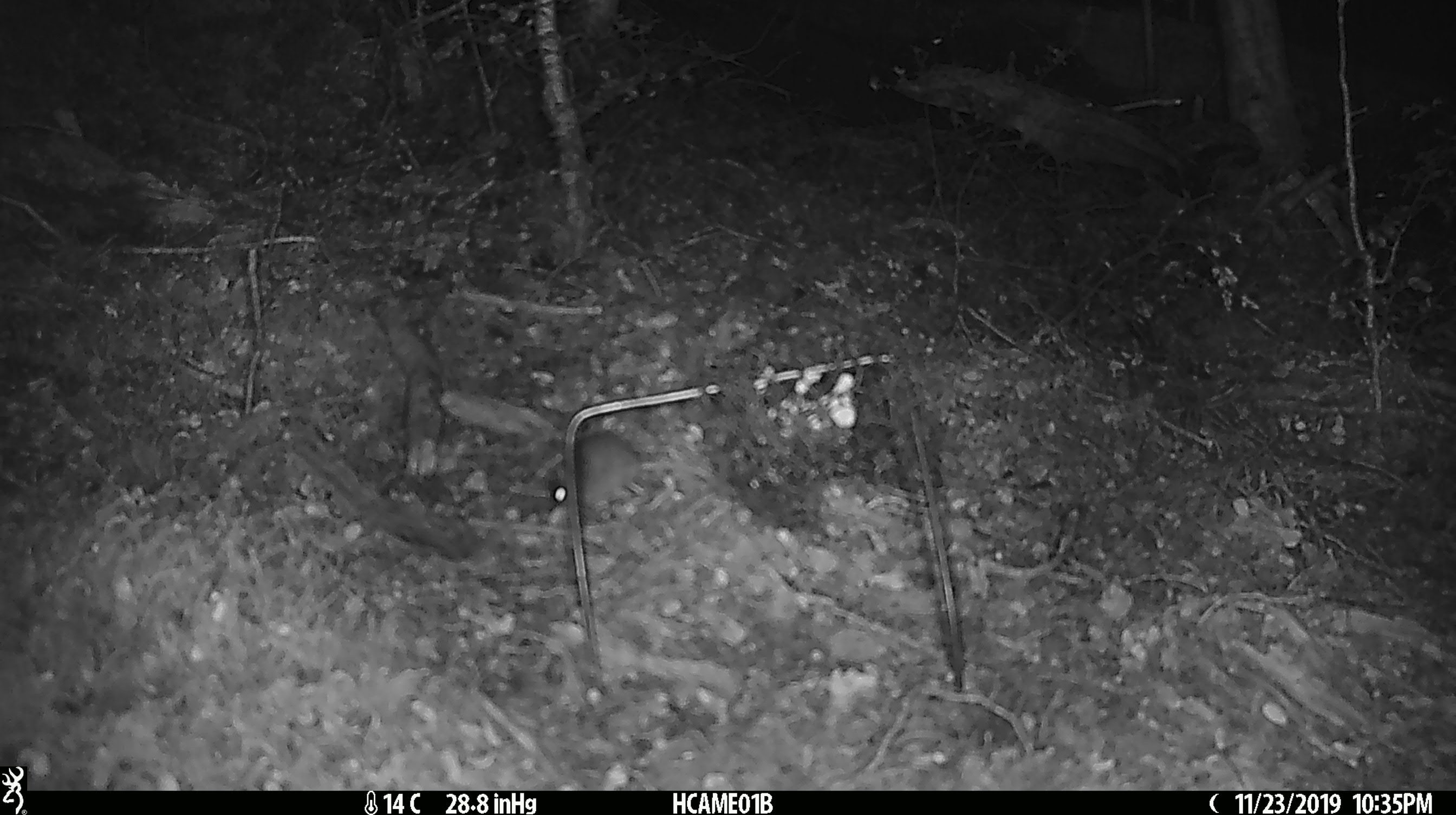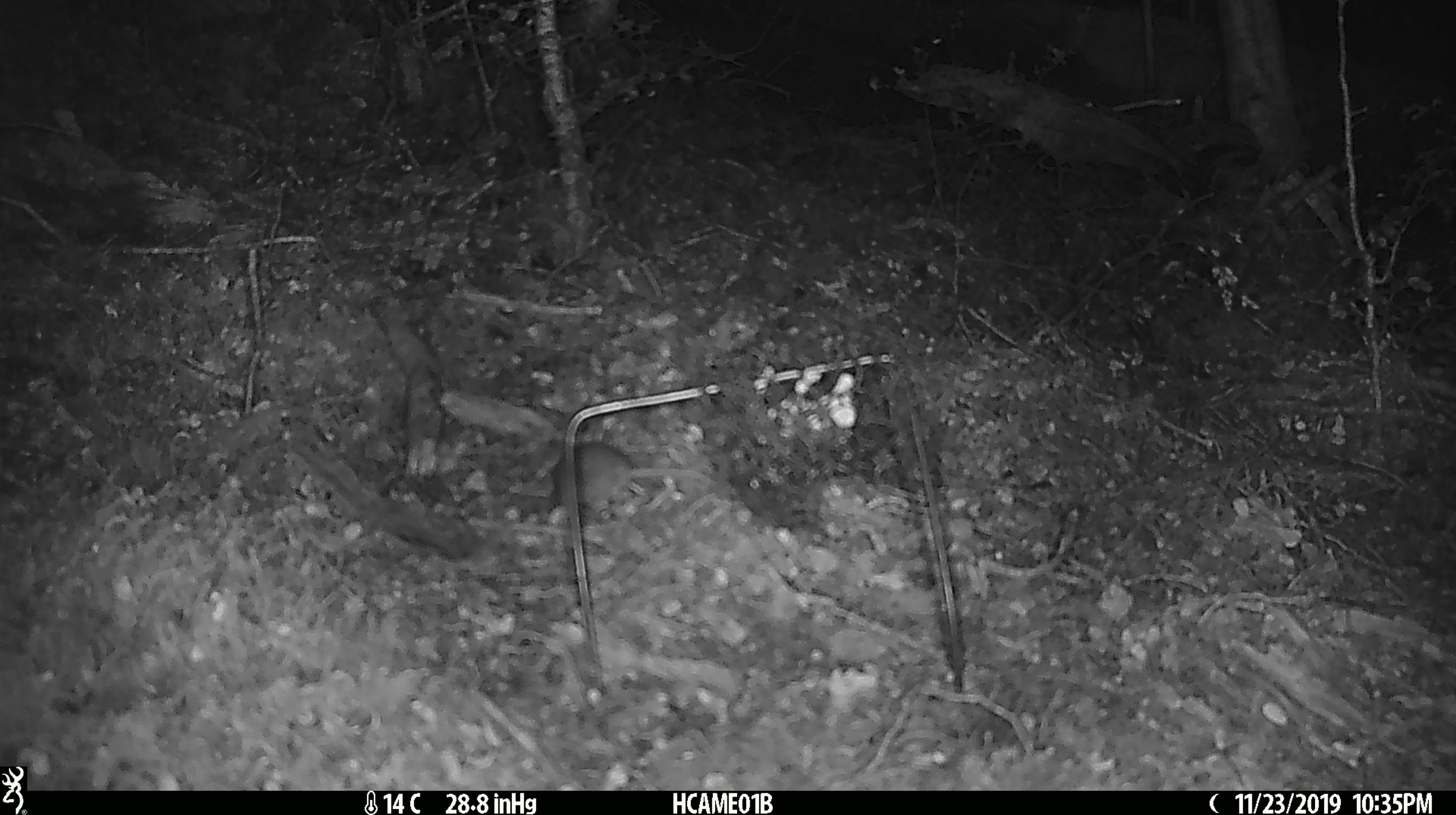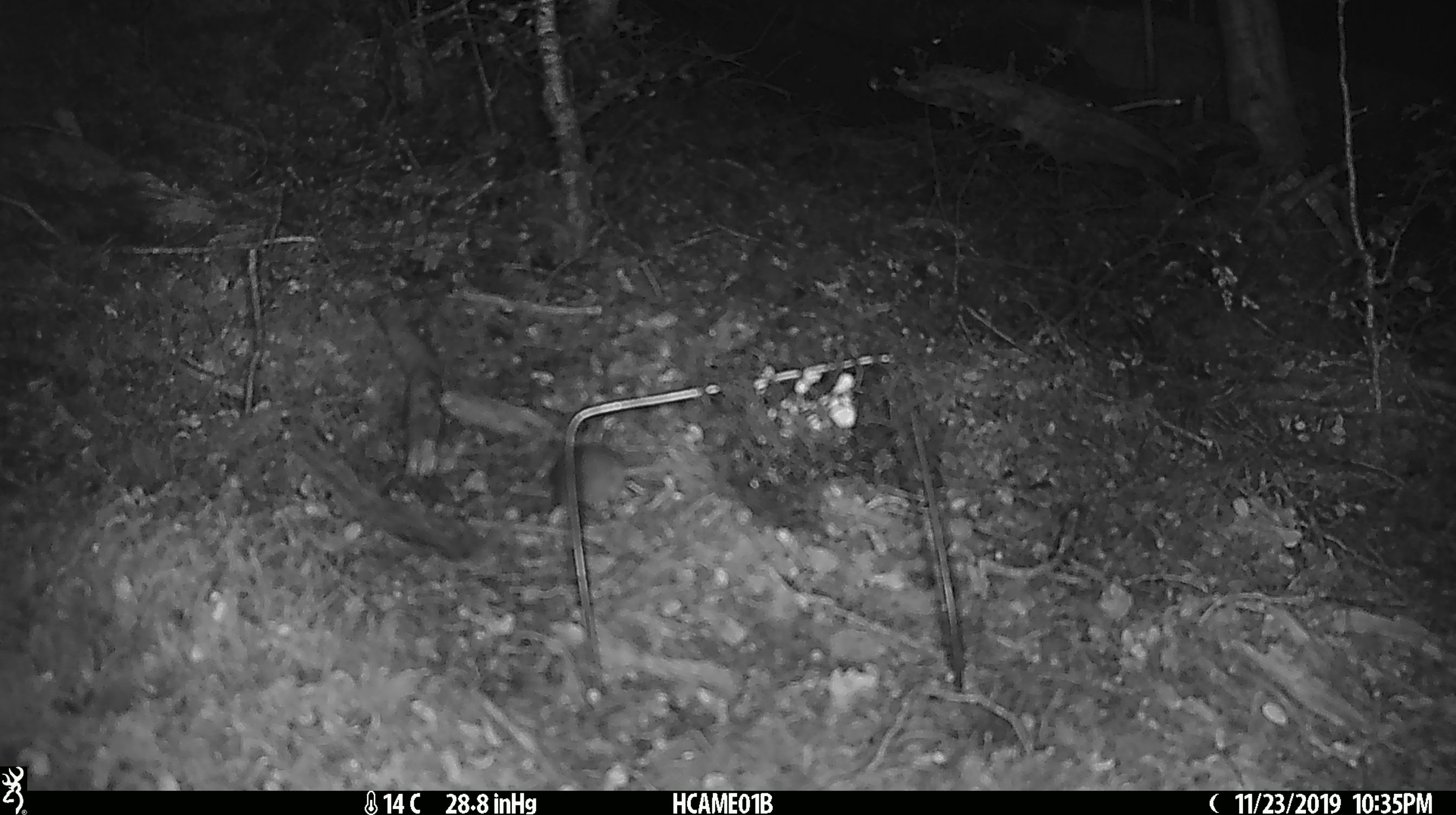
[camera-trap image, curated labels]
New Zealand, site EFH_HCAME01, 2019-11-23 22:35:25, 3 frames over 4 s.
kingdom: Animalia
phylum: Chordata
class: Mammalia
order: Rodentia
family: Muridae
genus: Mus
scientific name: Mus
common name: mouse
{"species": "mouse (Mus)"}